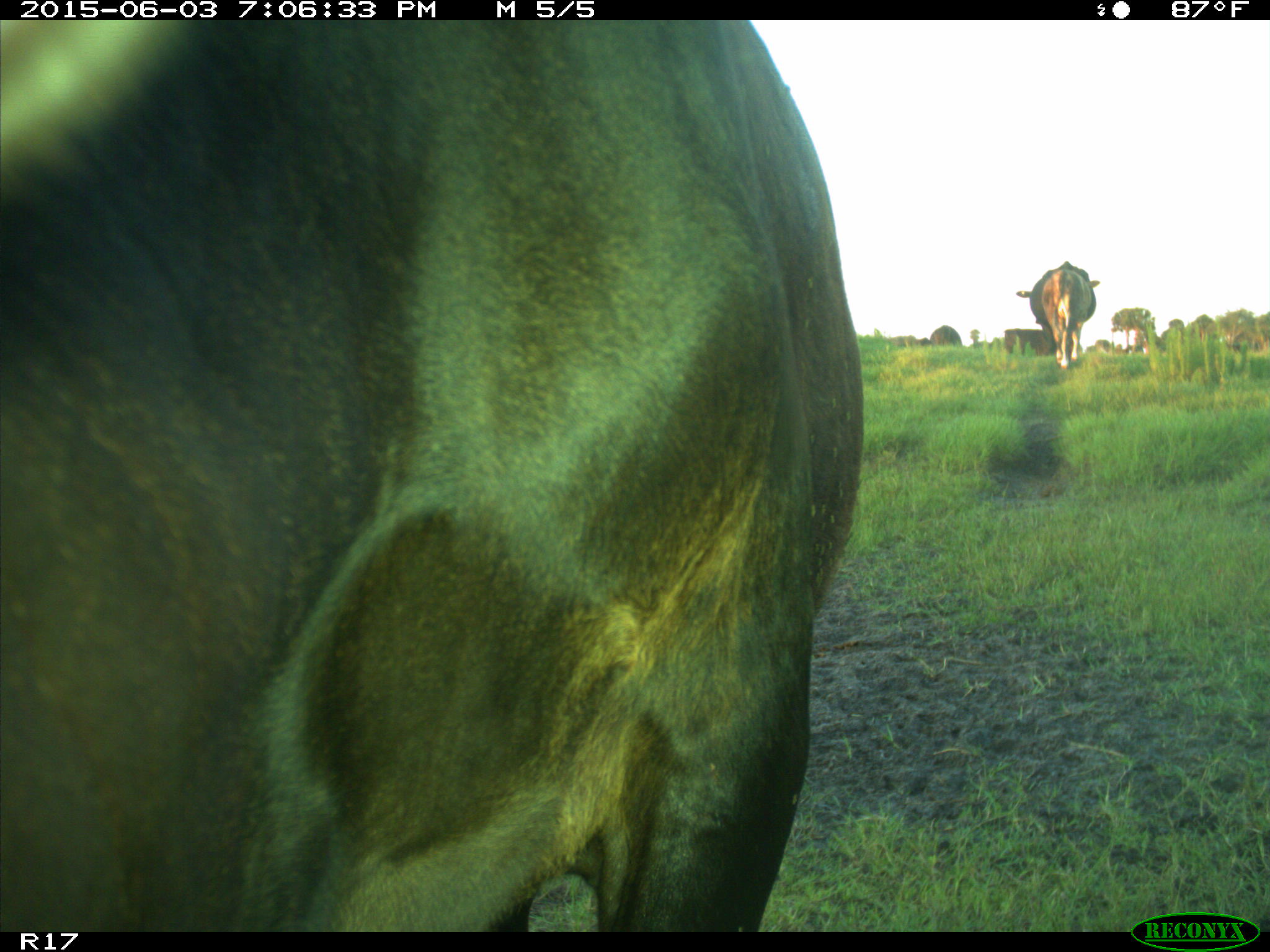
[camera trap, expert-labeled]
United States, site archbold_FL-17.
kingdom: Animalia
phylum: Chordata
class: Mammalia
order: Artiodactyla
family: Bovidae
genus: Bos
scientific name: Bos taurus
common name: domestic cow